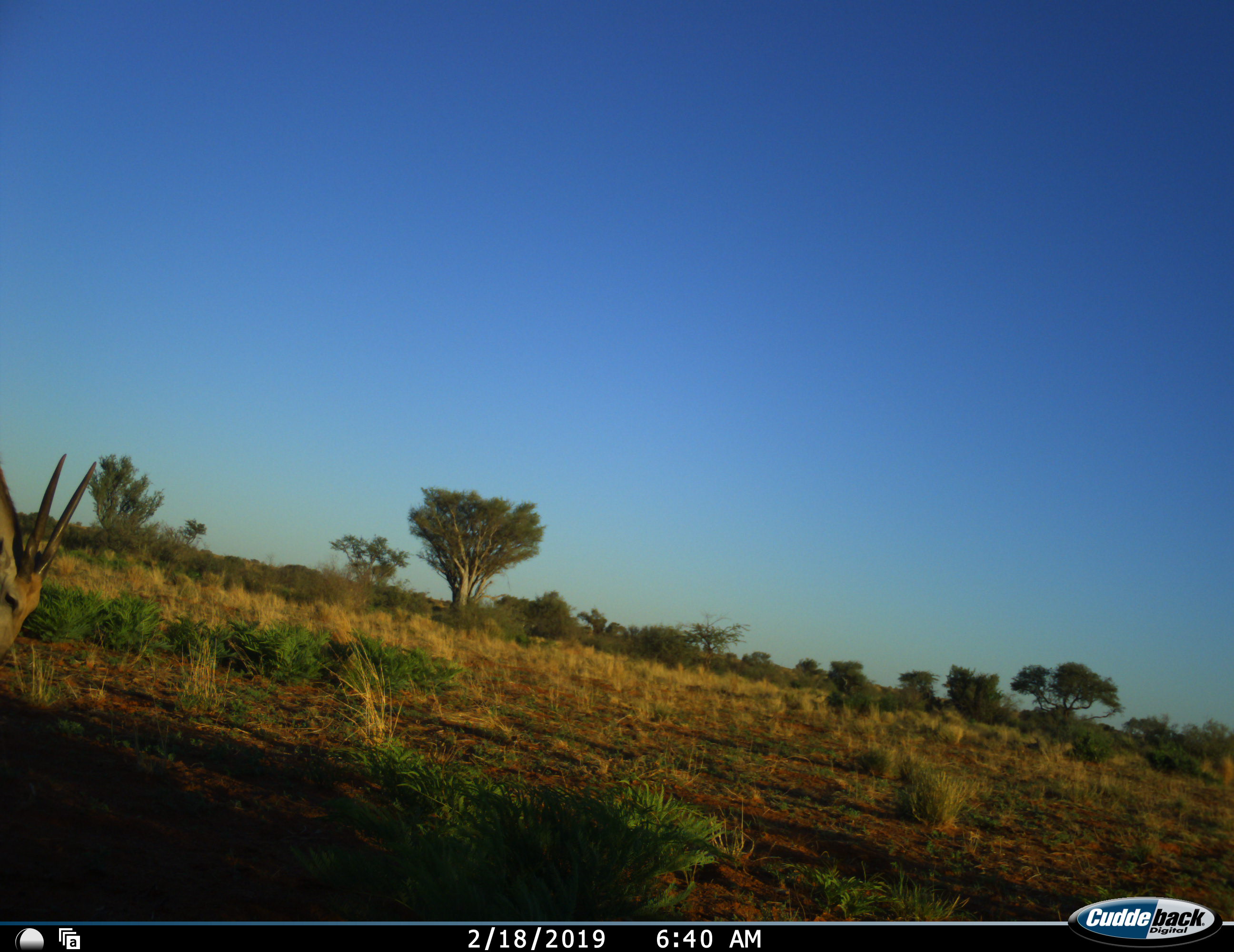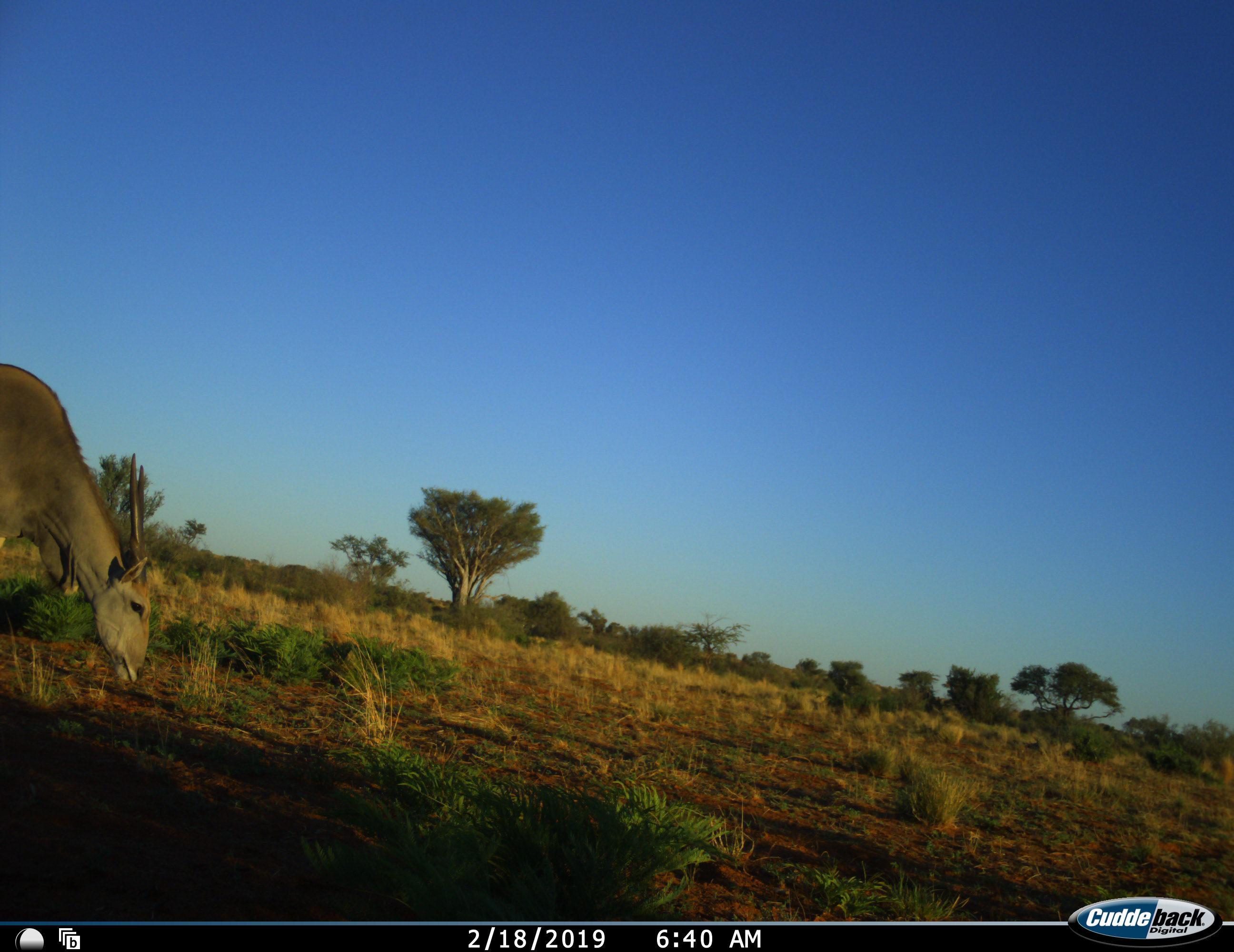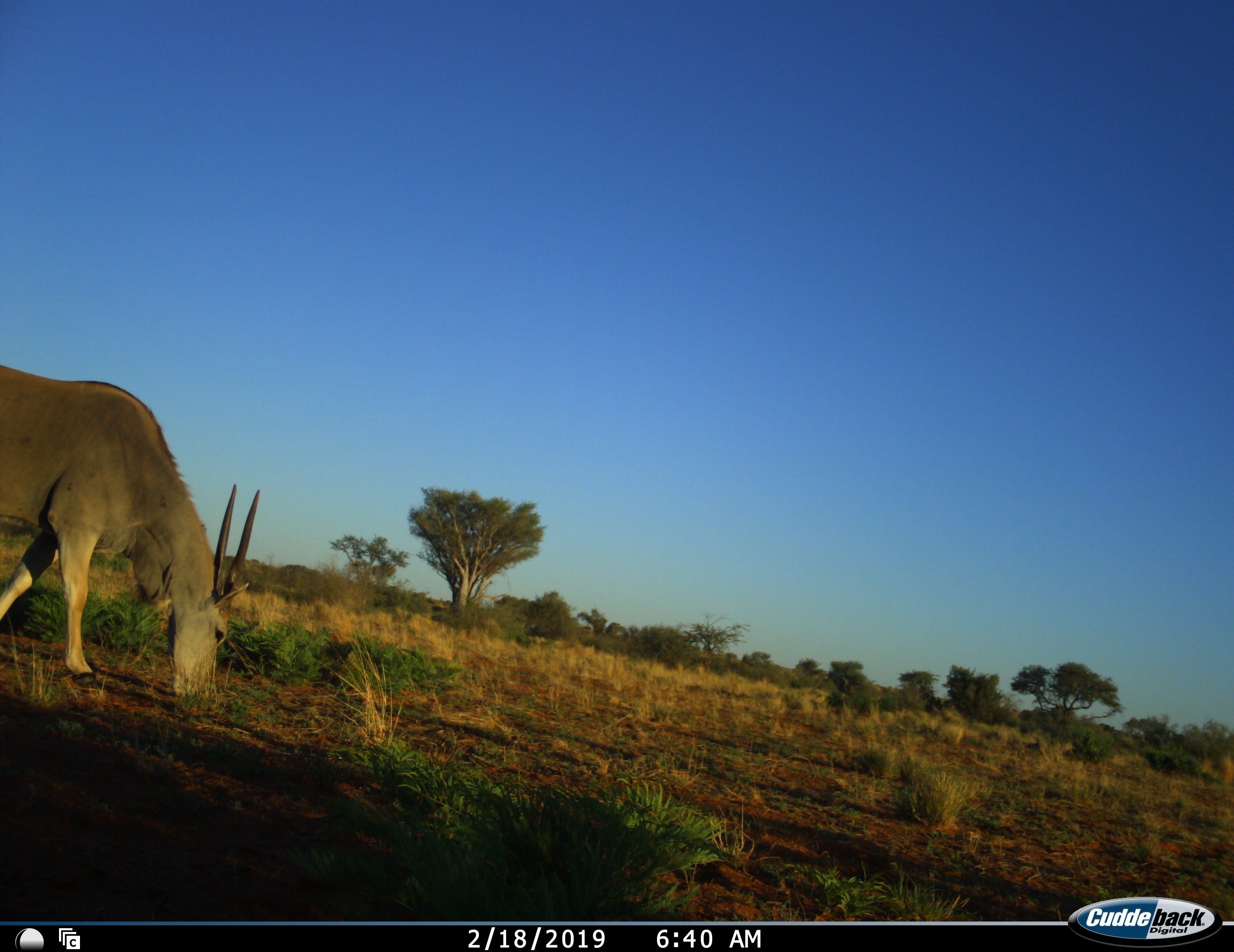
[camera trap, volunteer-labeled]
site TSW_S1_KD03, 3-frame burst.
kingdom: Animalia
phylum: Chordata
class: Mammalia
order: Artiodactyla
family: Bovidae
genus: Tragelaphus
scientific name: Tragelaphus oryx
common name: eland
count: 1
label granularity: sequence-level